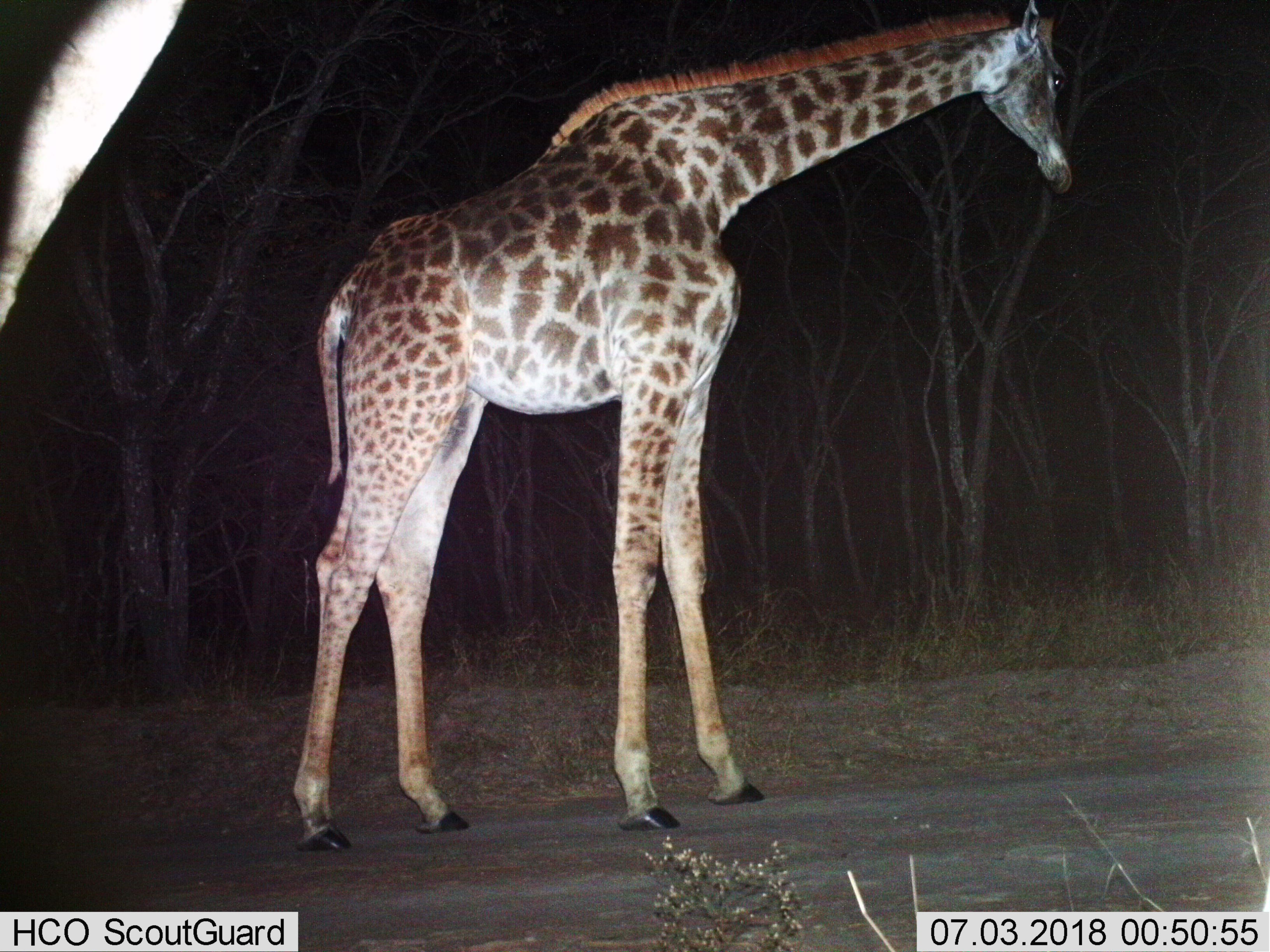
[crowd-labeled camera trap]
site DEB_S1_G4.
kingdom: Animalia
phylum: Chordata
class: Mammalia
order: Artiodactyla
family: Giraffidae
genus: Giraffa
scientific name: Giraffa camelopardalis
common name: giraffe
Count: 1.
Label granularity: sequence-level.